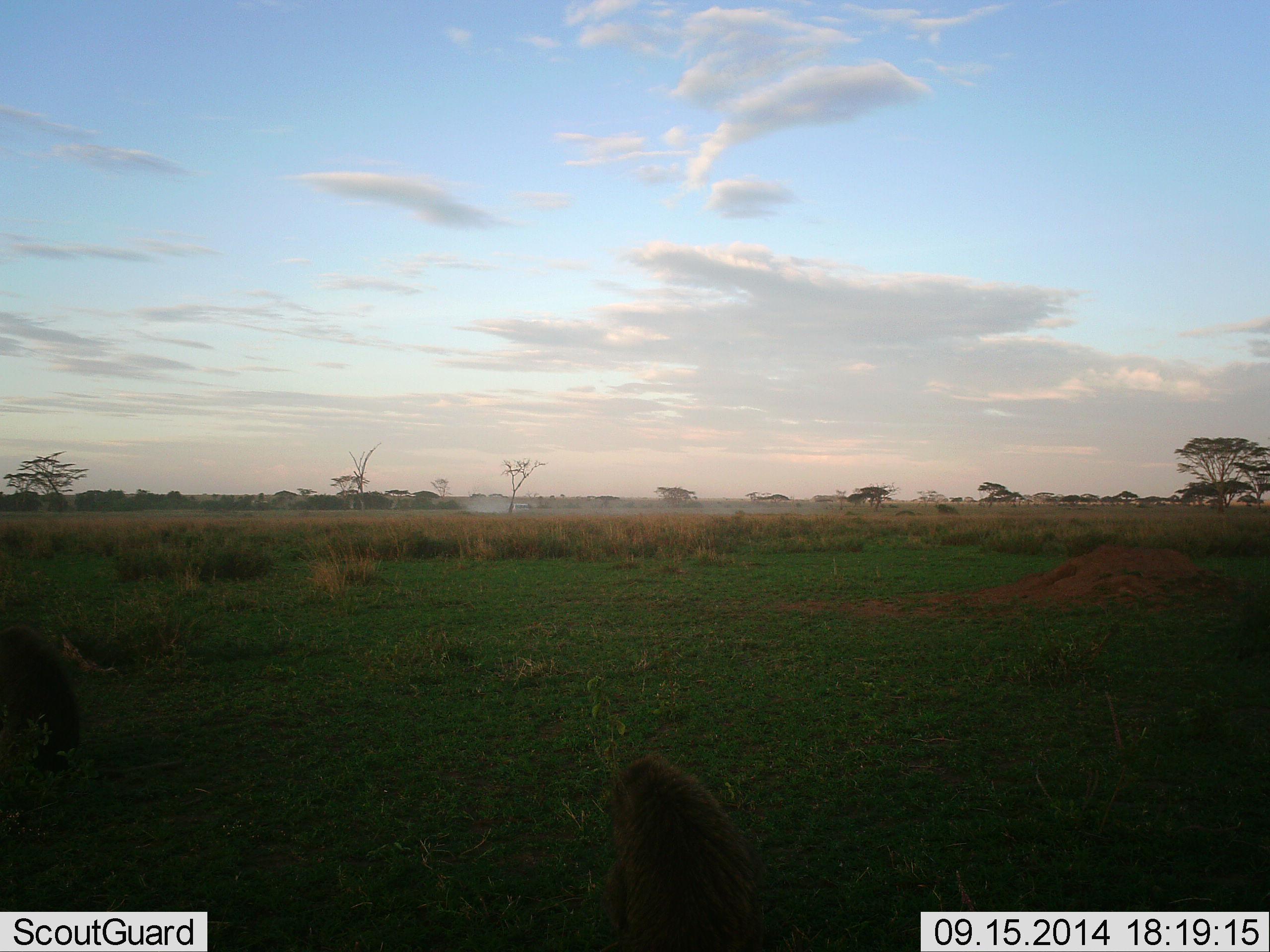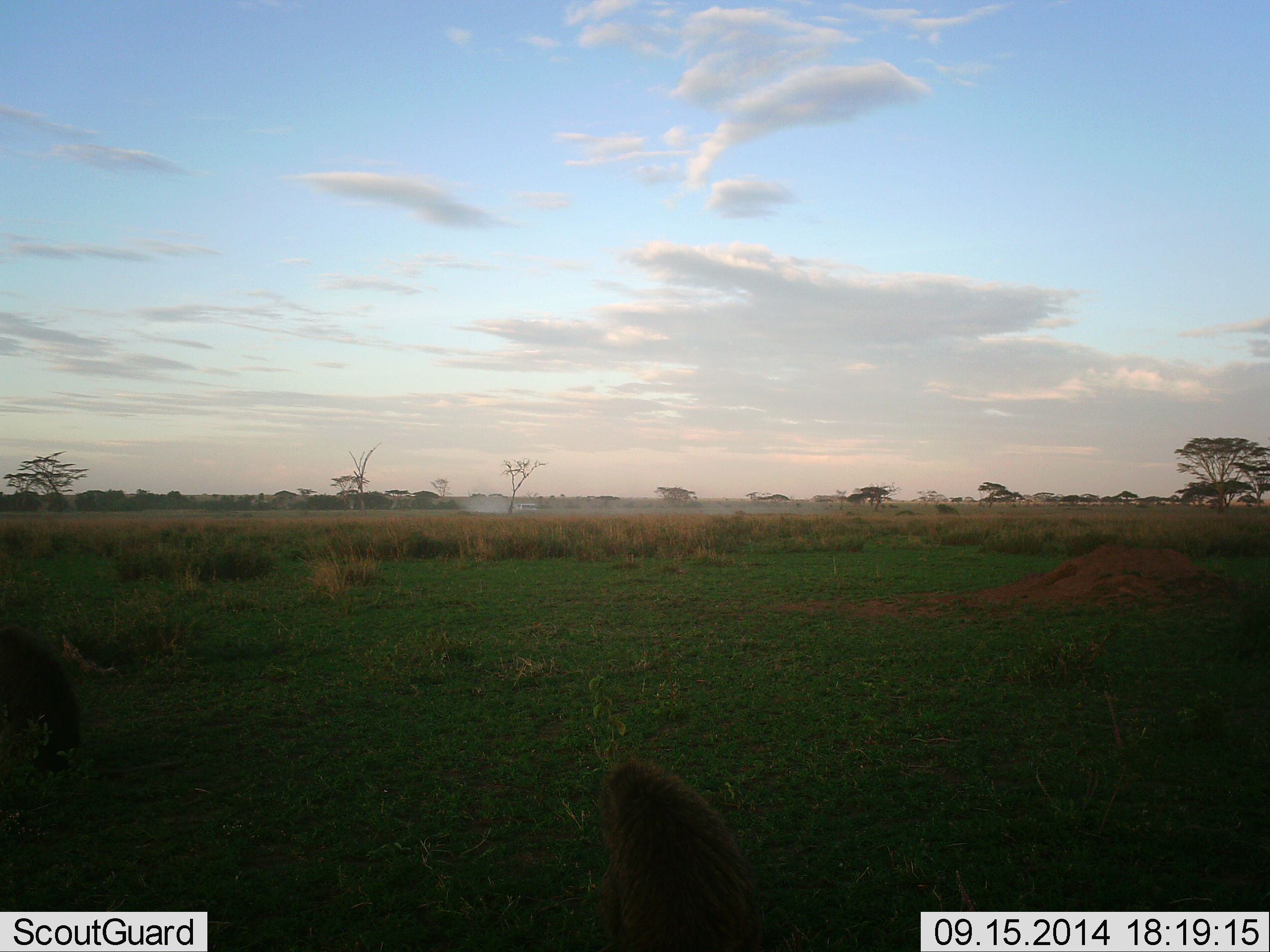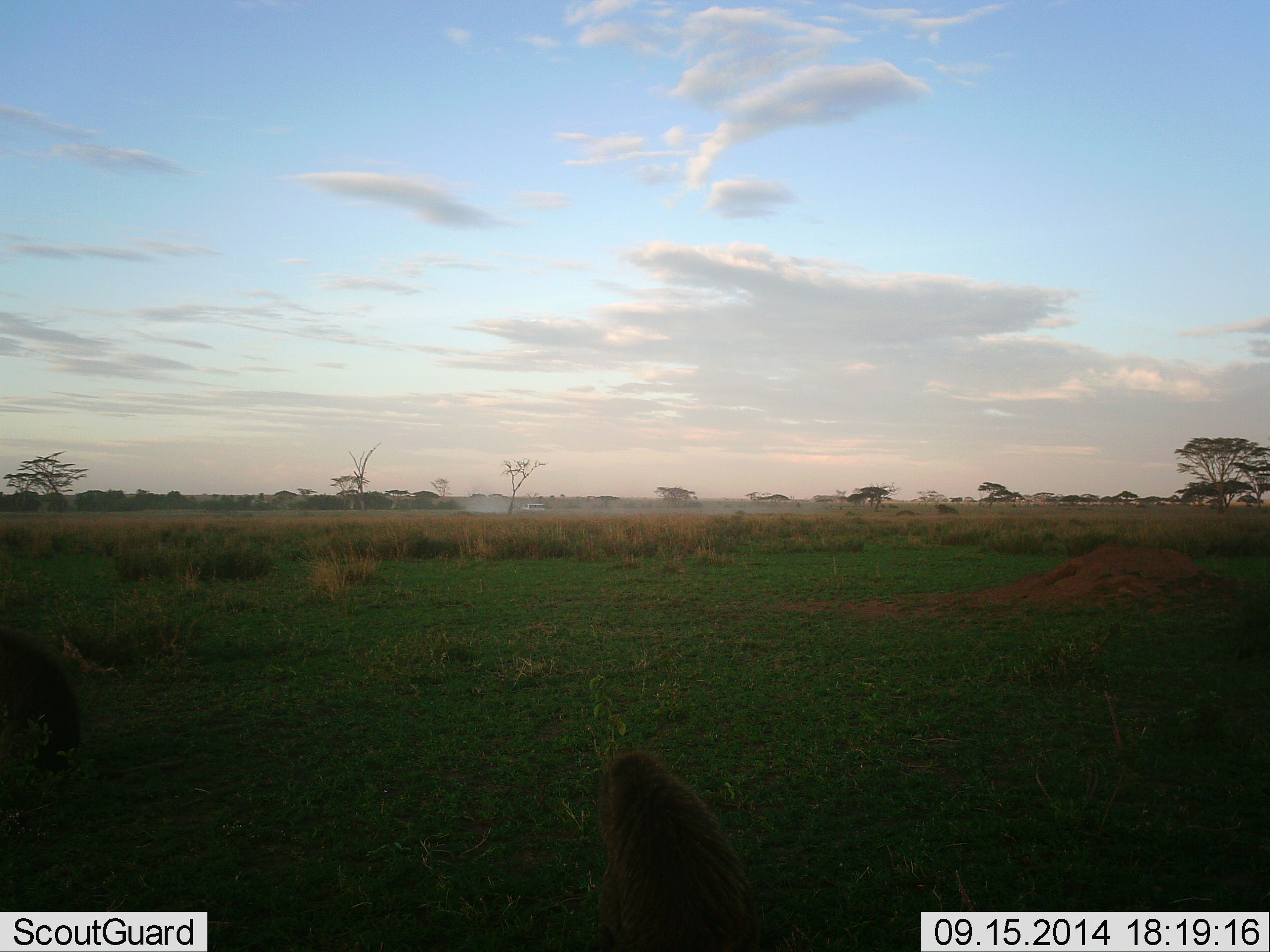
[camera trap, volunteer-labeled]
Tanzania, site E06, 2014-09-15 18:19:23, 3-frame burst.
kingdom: Animalia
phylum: Chordata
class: Mammalia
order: Primates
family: Cercopithecidae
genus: Papio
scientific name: Papio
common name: baboon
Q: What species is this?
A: Baboon (Papio).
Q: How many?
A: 2.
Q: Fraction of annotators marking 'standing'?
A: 30%.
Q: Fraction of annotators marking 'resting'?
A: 50%.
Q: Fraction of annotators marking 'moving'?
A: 20%.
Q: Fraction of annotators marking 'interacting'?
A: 0%.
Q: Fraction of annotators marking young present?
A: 0%.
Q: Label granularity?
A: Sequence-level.